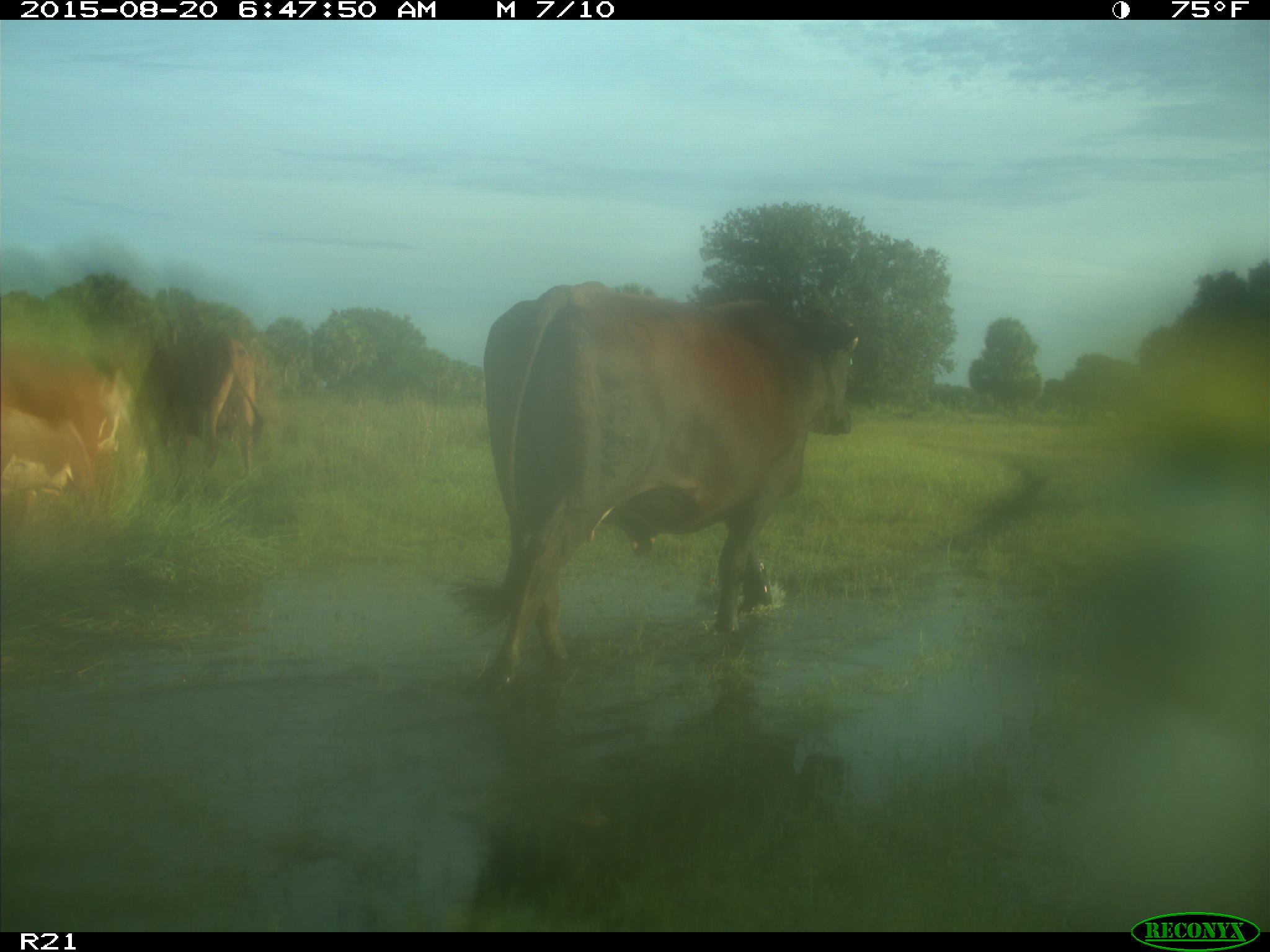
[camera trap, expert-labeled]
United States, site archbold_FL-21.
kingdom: Animalia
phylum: Chordata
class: Mammalia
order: Artiodactyla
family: Bovidae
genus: Bos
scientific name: Bos taurus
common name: domestic cow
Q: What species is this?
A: Bos taurus (domestic cow).